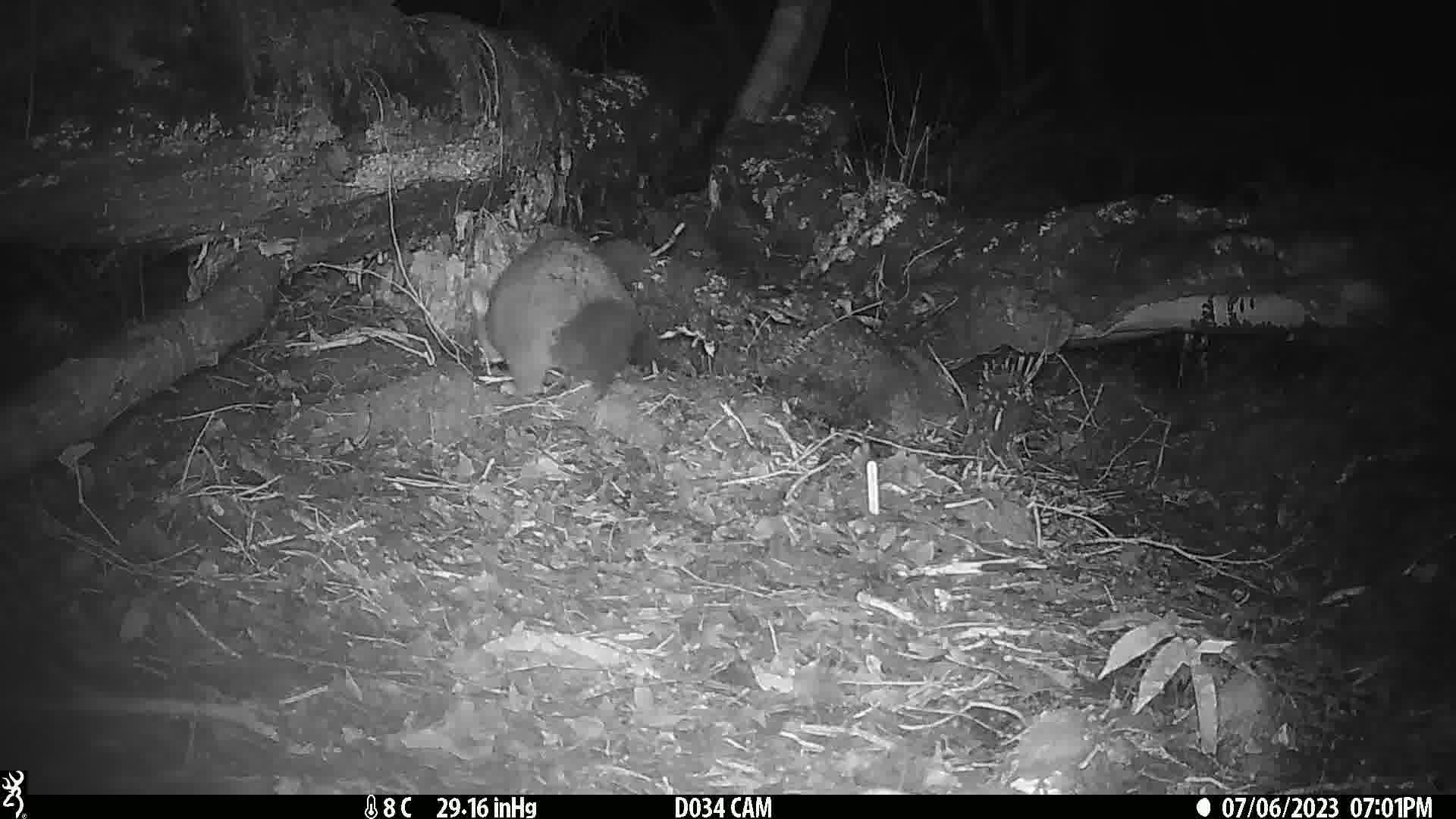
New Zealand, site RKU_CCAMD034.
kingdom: Animalia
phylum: Chordata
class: Mammalia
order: Diprotodontia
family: Phalangeridae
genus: Trichosurus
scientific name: Trichosurus vulpecula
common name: common brushtail possum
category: possum